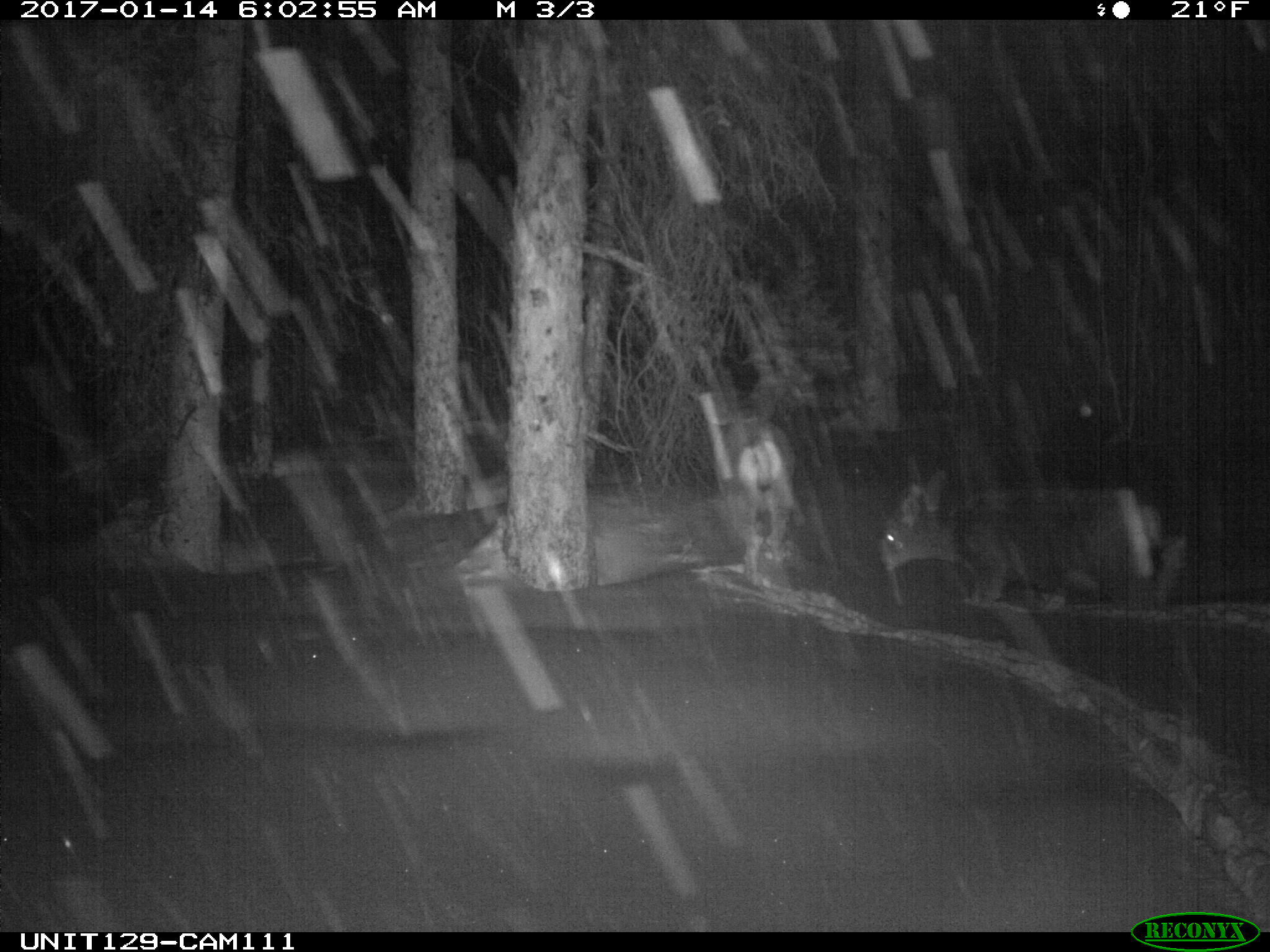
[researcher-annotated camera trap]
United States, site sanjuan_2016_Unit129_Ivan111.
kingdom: Animalia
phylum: Chordata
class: Mammalia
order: Artiodactyla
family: Cervidae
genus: Odocoileus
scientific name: Odocoileus hemionus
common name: mule deer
Odocoileus hemionus (mule deer).